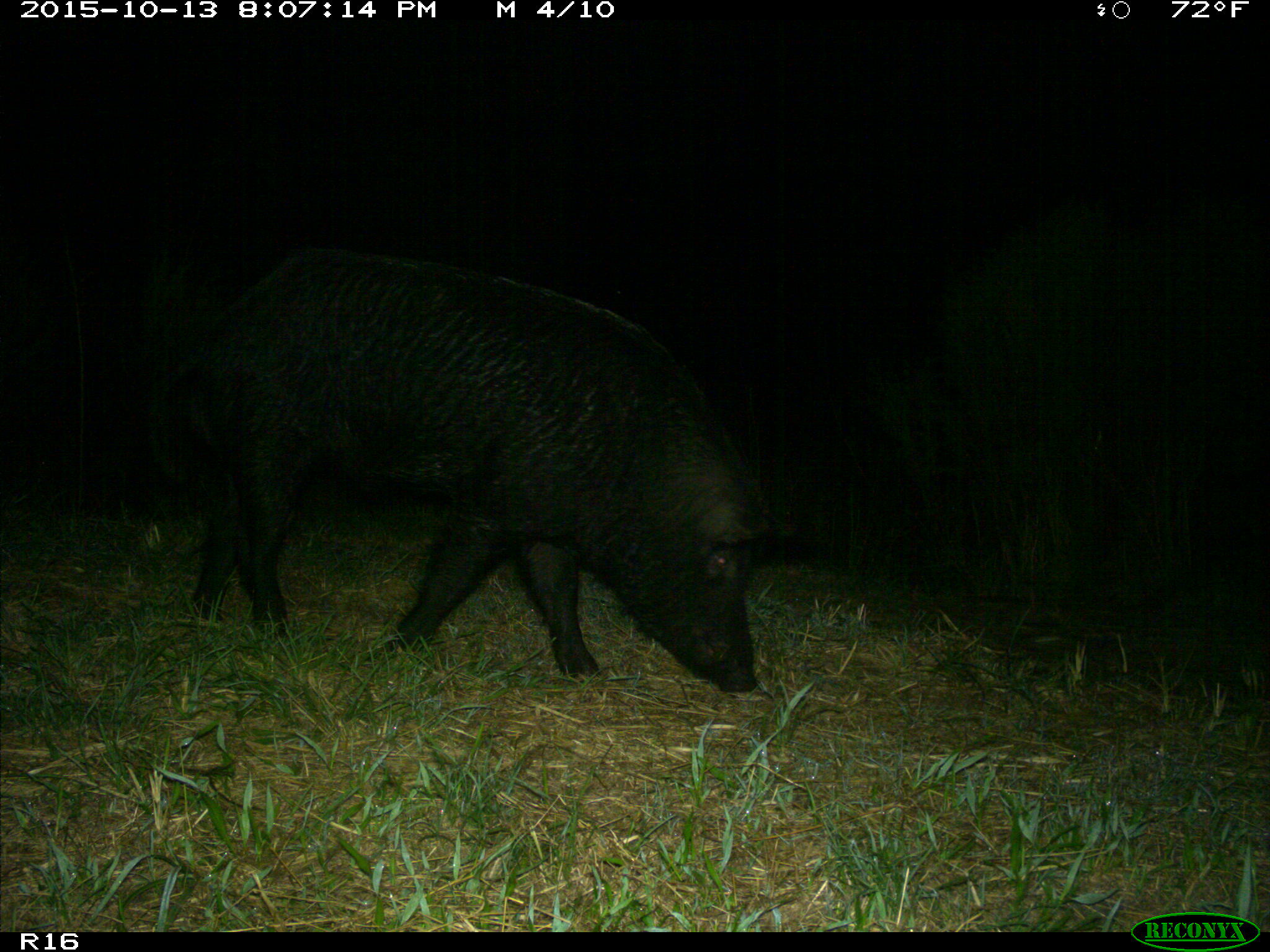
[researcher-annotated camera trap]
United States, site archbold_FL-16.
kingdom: Animalia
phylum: Chordata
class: Mammalia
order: Artiodactyla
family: Suidae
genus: Sus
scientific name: Sus scrofa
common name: wild boar